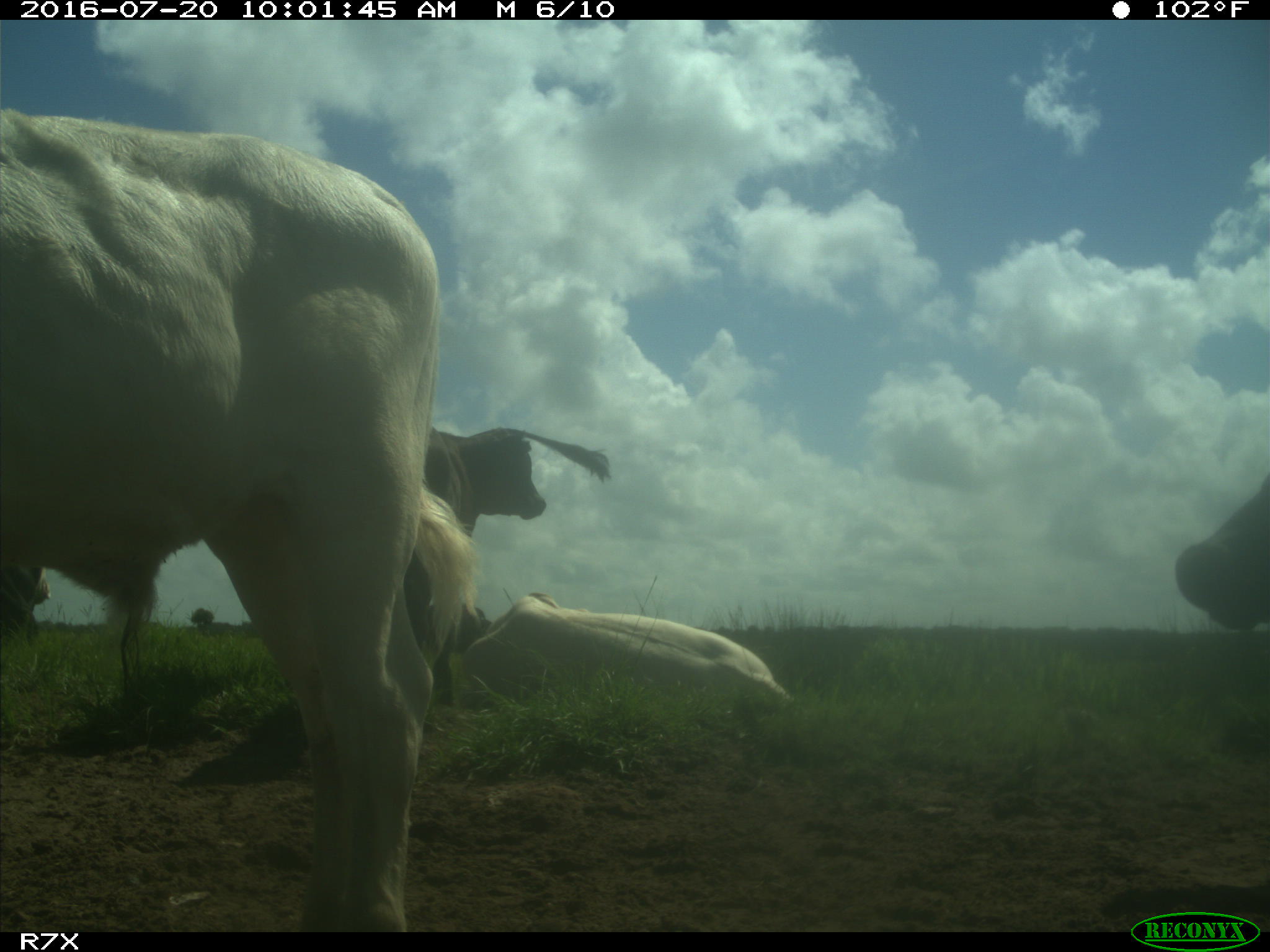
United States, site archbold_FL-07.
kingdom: Animalia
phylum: Chordata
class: Mammalia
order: Artiodactyla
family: Bovidae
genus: Bos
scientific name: Bos taurus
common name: domestic cow